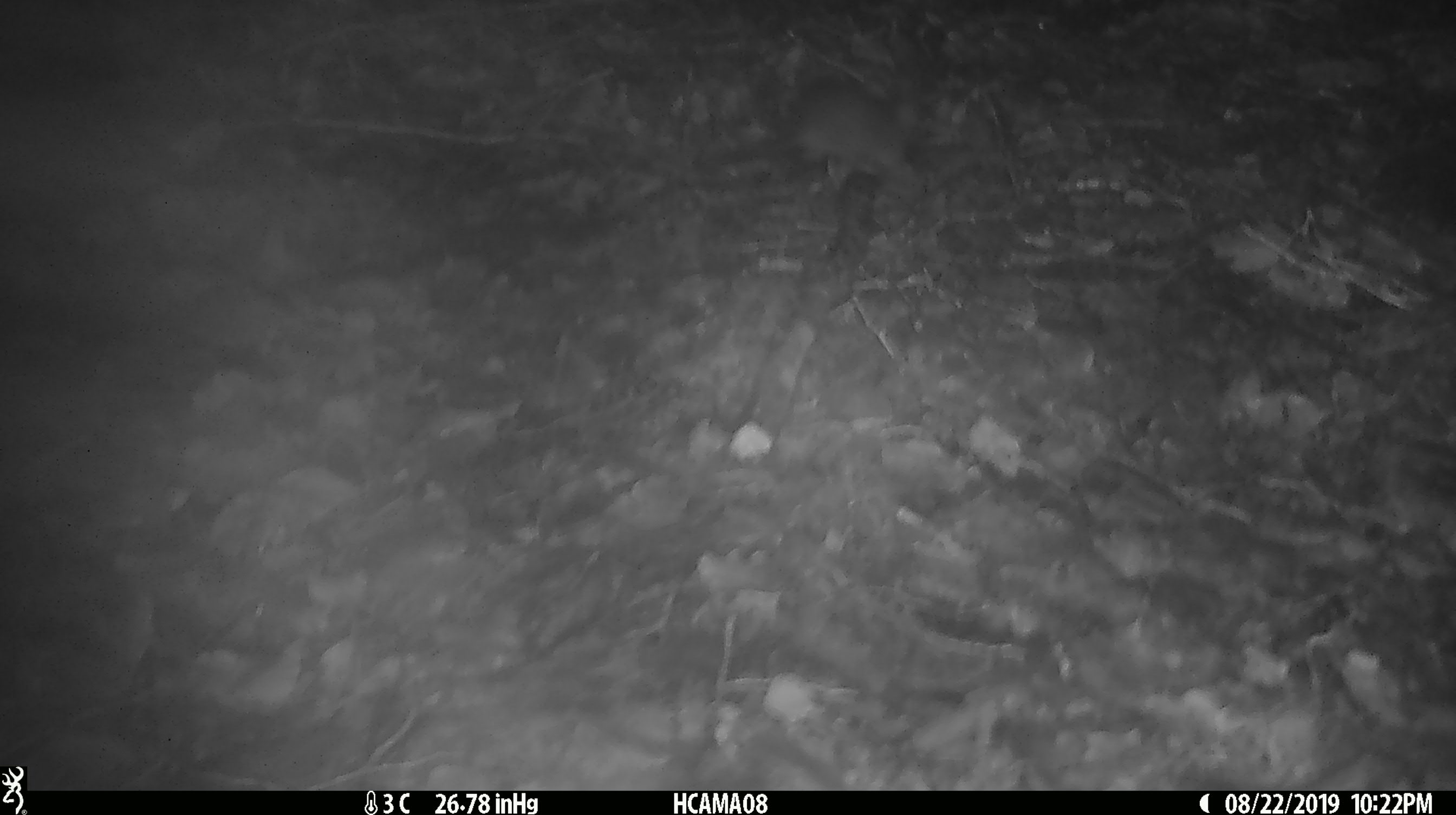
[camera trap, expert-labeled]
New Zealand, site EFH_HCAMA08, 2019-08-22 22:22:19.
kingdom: Animalia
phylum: Chordata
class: Mammalia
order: Rodentia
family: Muridae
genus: Mus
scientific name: Mus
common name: mouse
Mouse (Mus).